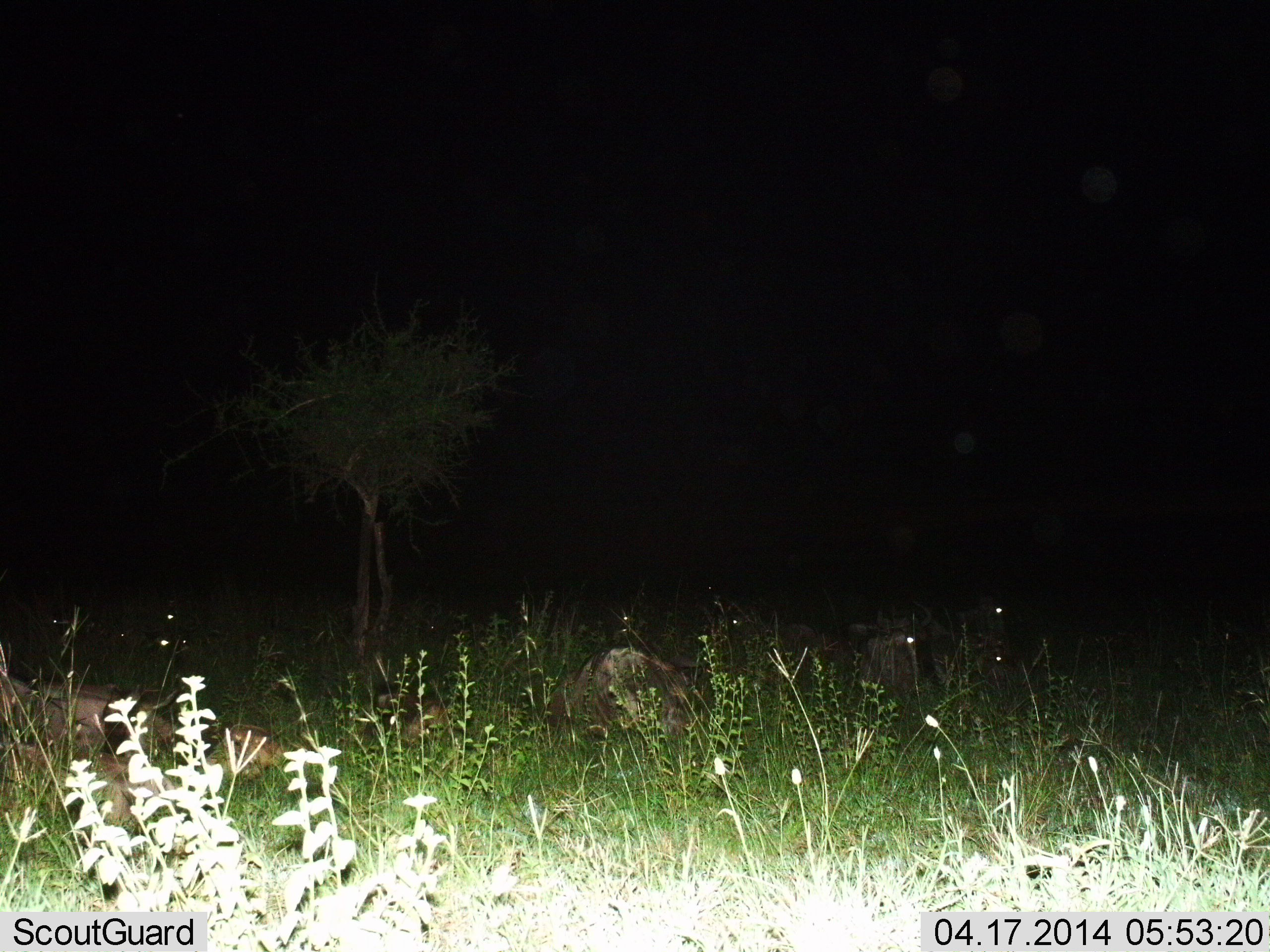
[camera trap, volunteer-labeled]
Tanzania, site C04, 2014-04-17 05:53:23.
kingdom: Animalia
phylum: Chordata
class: Mammalia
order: Artiodactyla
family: Bovidae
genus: Connochaetes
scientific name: Connochaetes taurinus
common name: blue wildebeest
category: wildebeest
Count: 9.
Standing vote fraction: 20%.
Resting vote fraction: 80%.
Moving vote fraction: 0%.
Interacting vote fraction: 0%.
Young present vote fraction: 20%.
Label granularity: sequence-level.